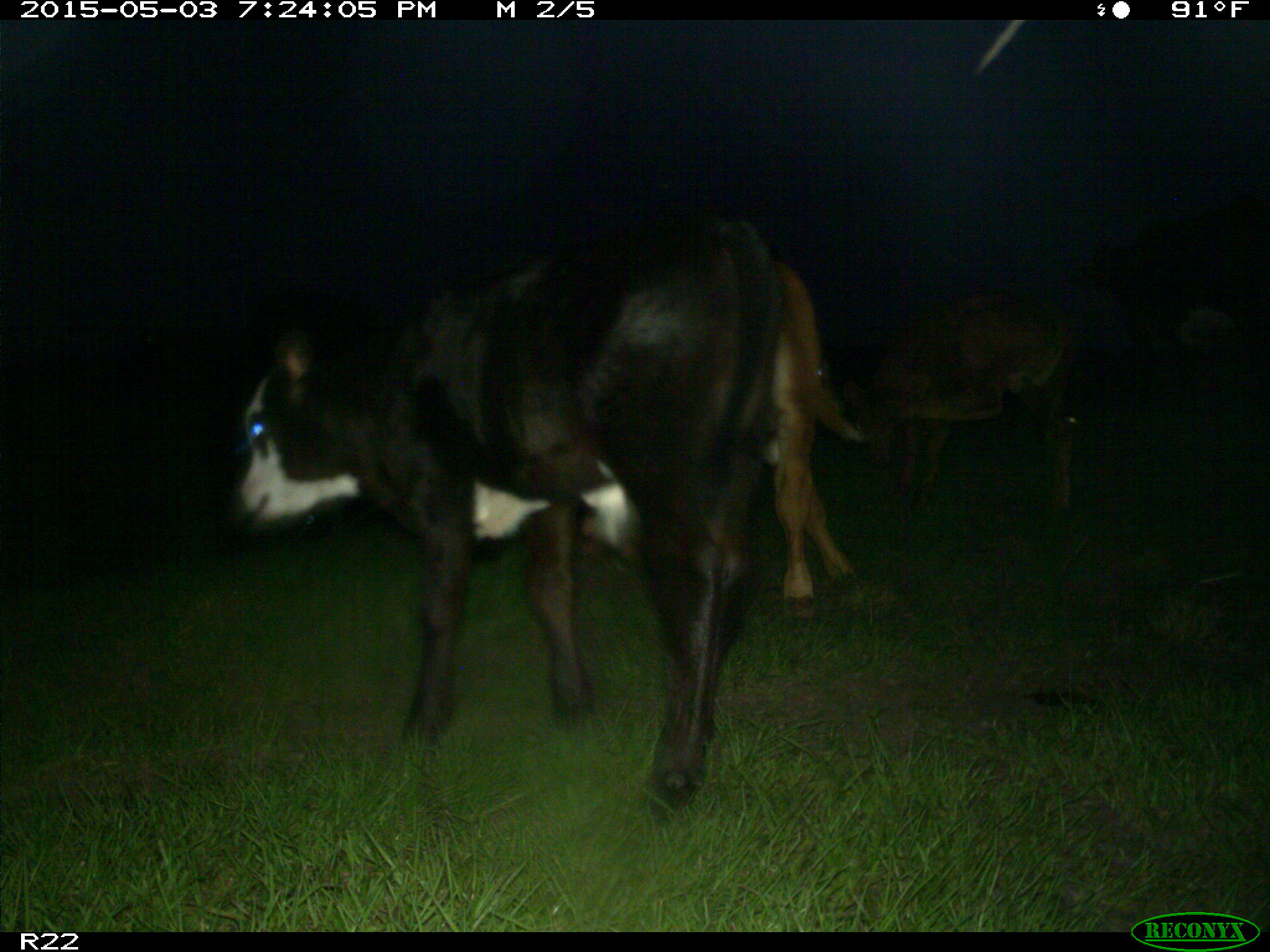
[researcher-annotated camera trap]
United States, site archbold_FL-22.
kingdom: Animalia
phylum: Chordata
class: Mammalia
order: Artiodactyla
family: Bovidae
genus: Bos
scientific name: Bos taurus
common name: domestic cow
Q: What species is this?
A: Bos taurus (domestic cow).